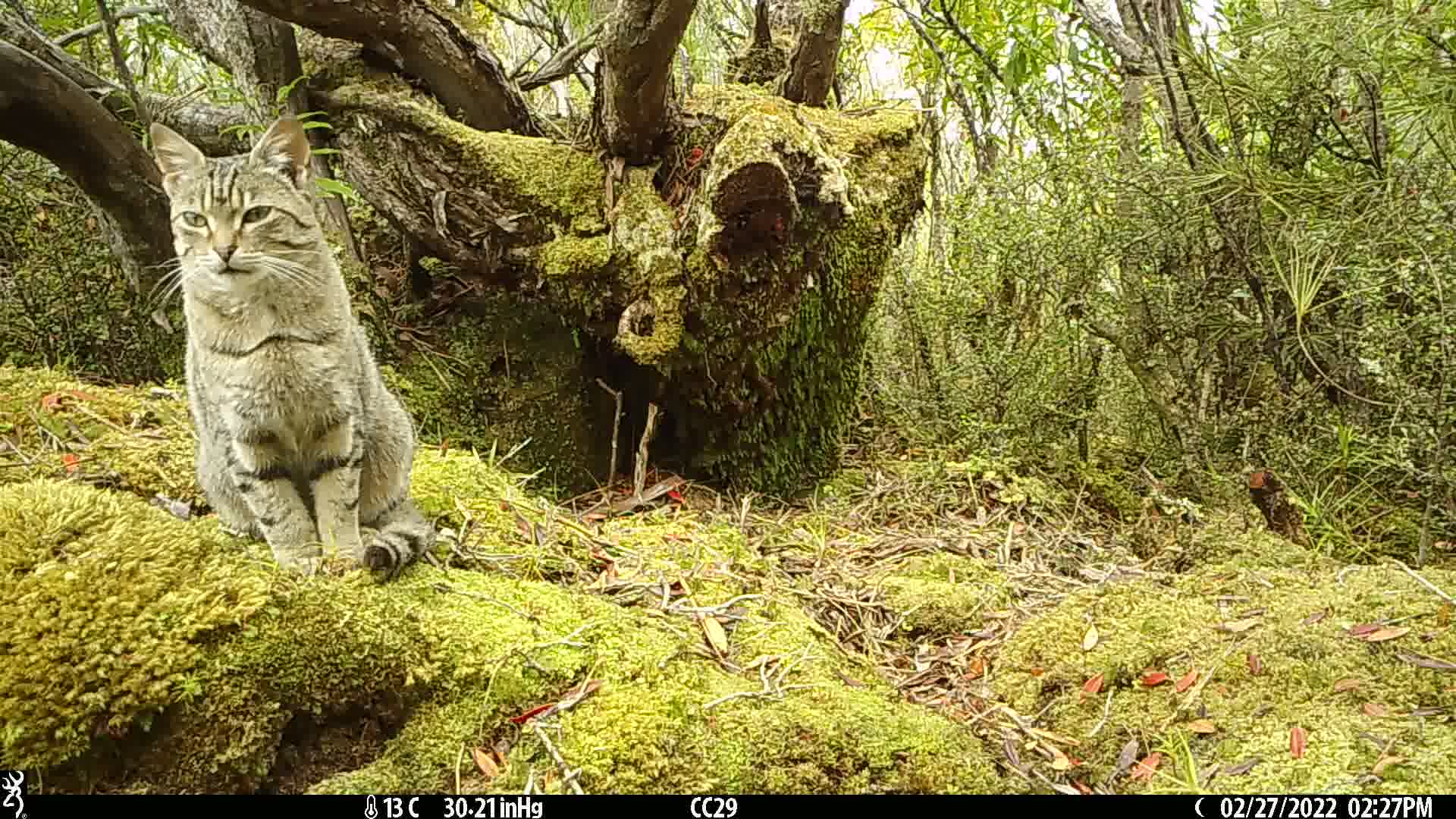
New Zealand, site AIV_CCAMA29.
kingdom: Animalia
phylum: Chordata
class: Mammalia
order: Carnivora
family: Felidae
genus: Felis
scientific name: Felis catus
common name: domestic cat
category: cat